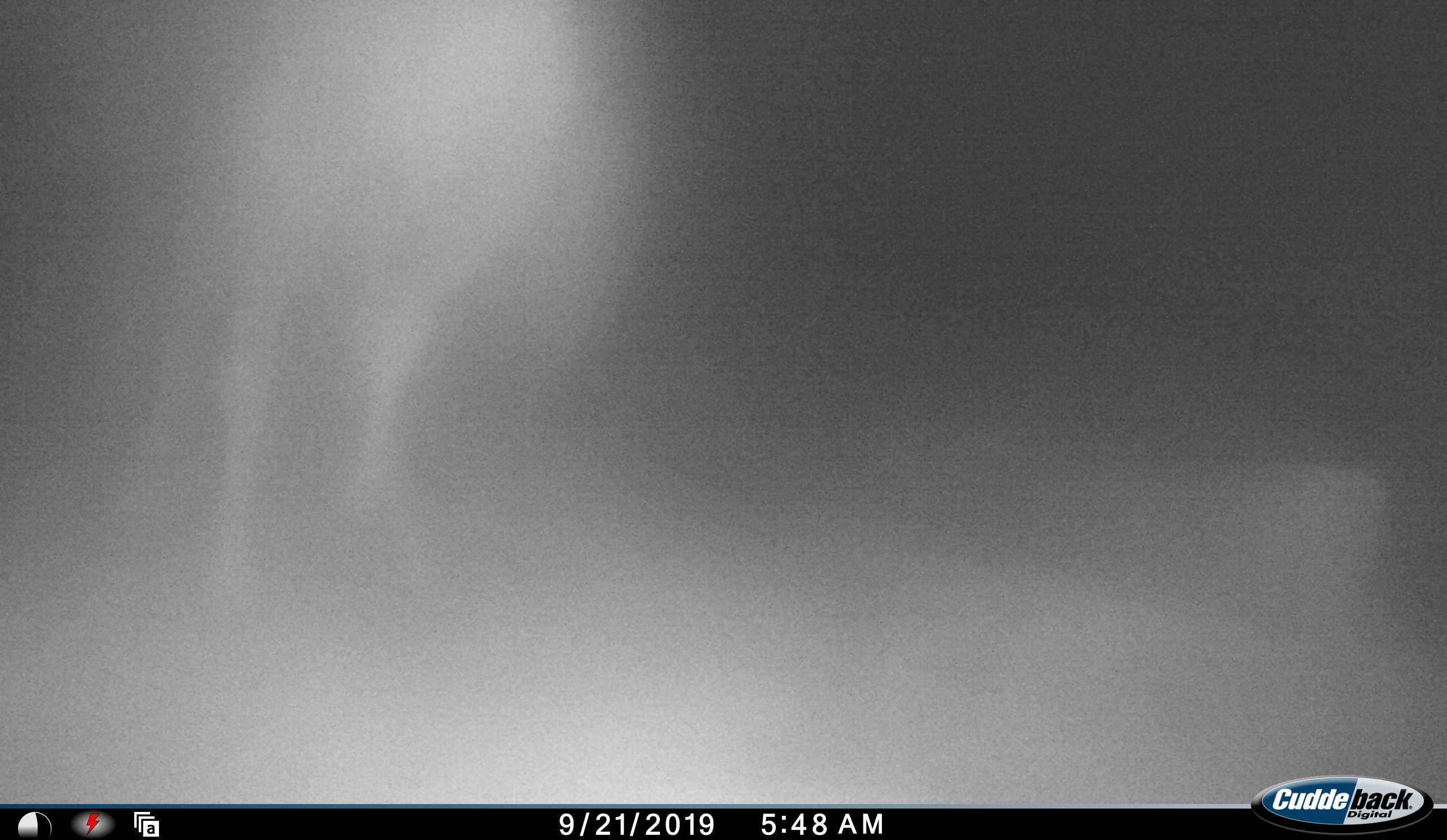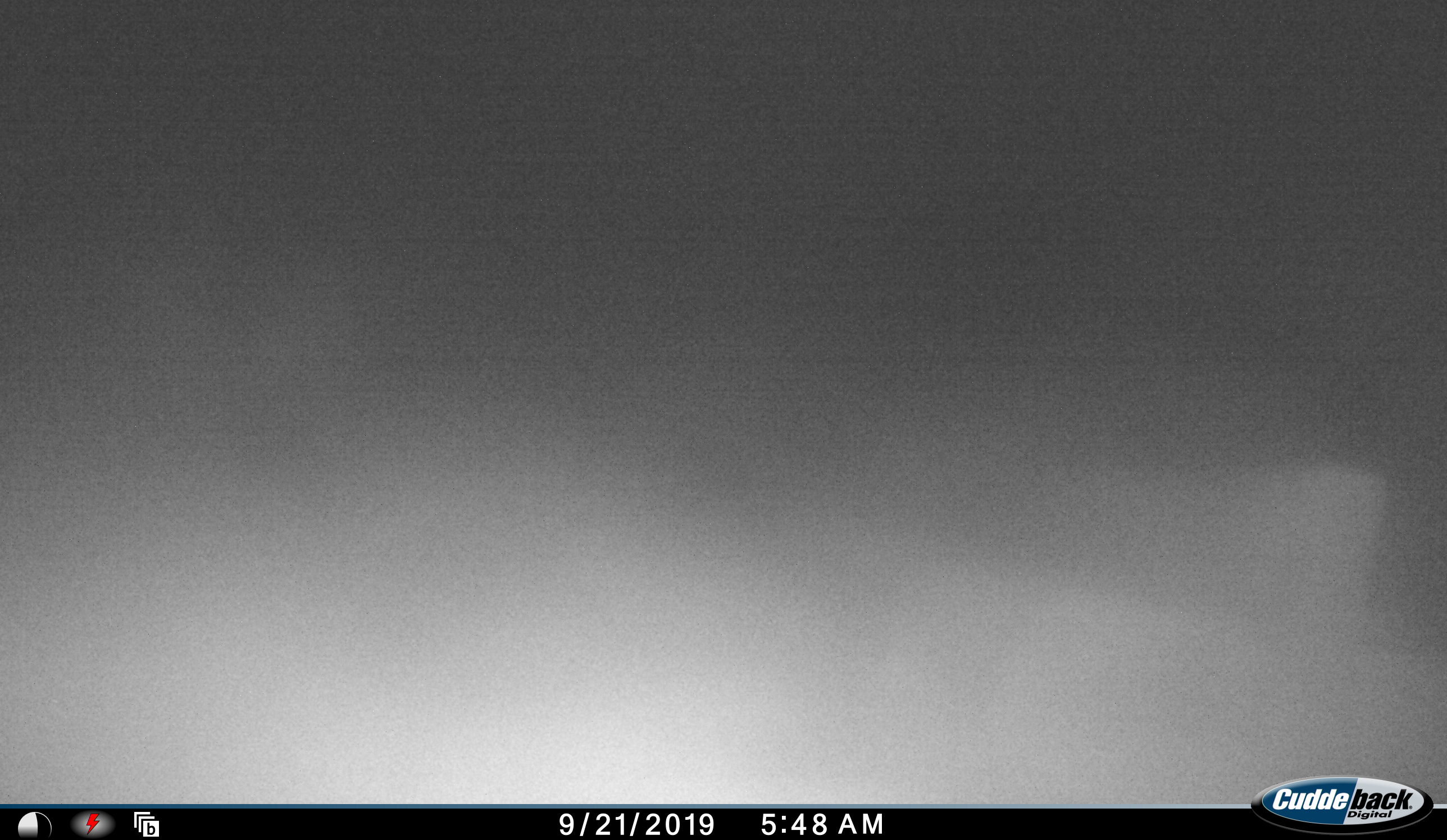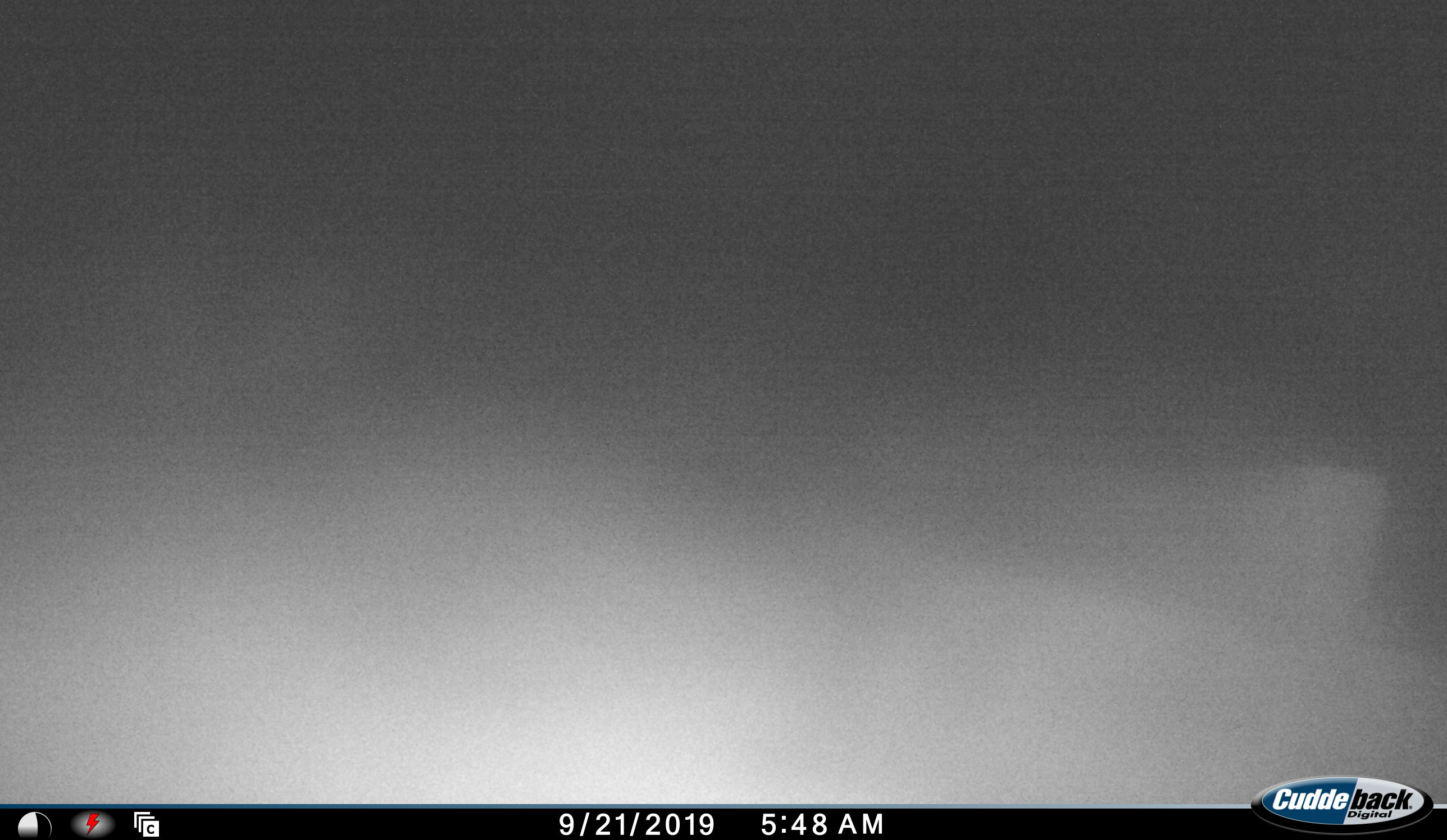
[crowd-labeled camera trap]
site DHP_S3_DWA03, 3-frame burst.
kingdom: Animalia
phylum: Chordata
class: Mammalia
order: Artiodactyla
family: Bovidae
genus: Tragelaphus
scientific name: Tragelaphus oryx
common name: eland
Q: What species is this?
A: Eland (Tragelaphus oryx).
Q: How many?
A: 1.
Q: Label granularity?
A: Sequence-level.